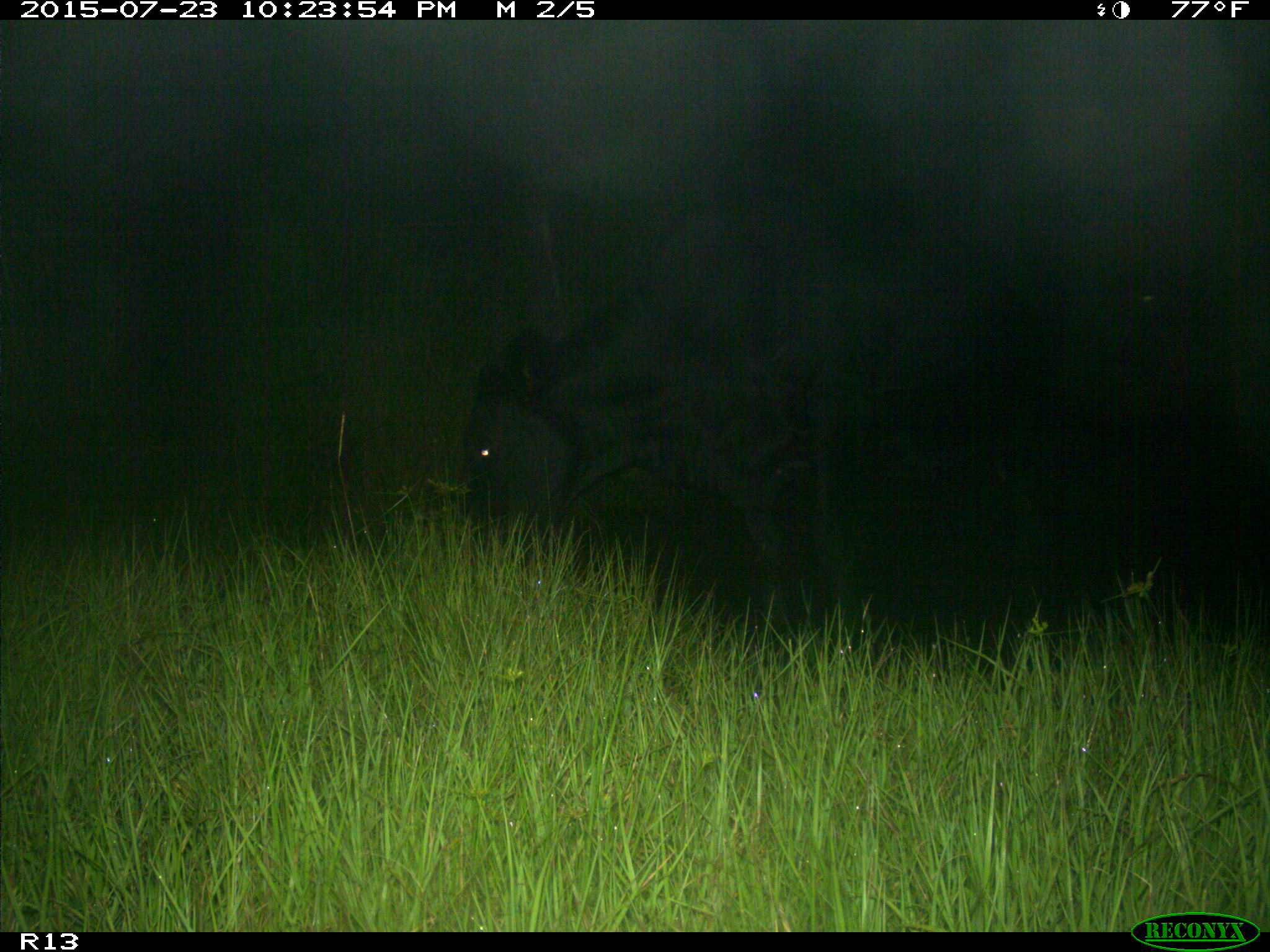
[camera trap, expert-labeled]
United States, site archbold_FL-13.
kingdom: Animalia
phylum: Chordata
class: Mammalia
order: Artiodactyla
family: Bovidae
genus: Bos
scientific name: Bos taurus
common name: domestic cow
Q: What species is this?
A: Bos taurus (domestic cow).